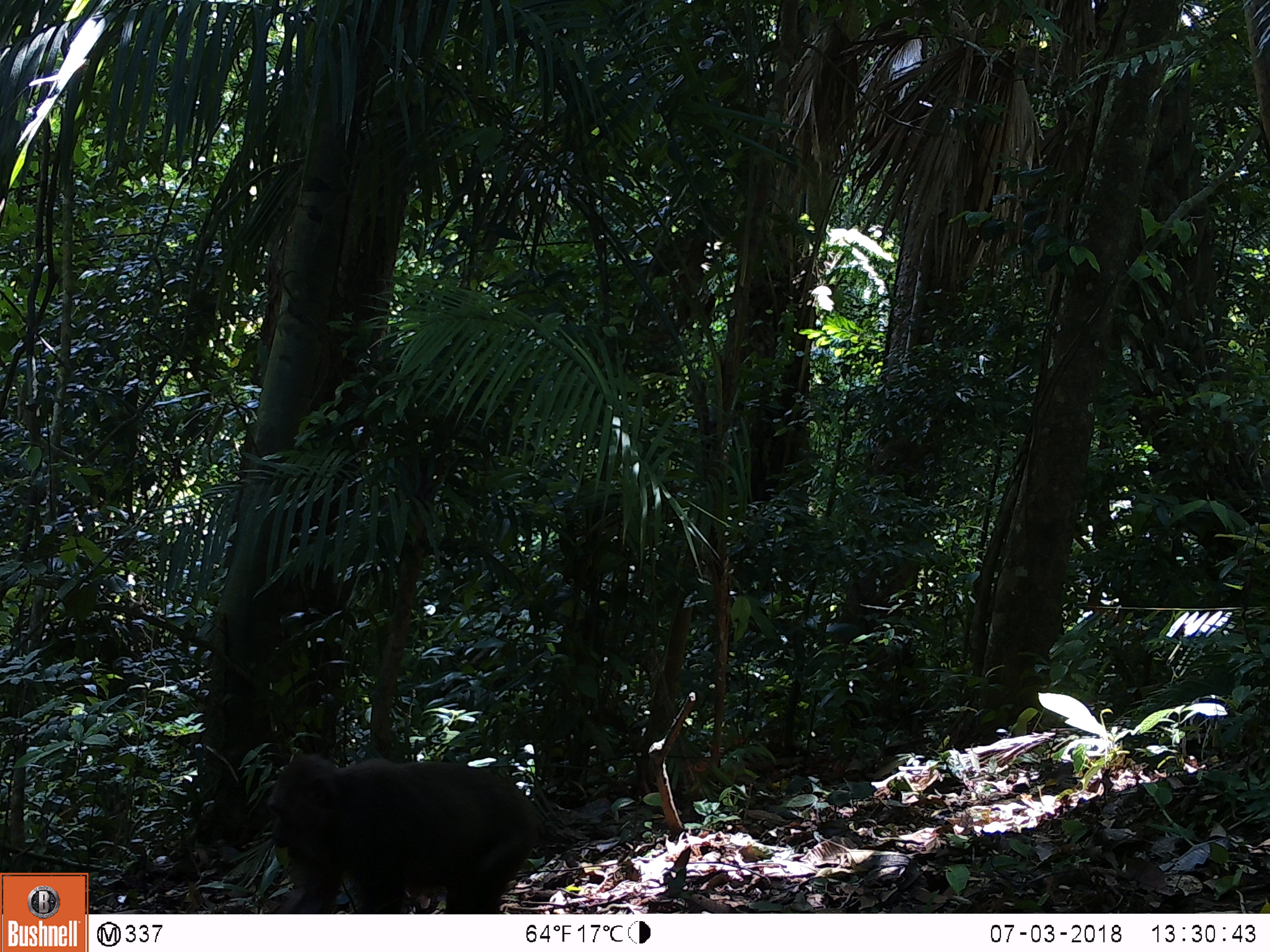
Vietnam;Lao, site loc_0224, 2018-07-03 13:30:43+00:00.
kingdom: Animalia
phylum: Chordata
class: Mammalia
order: Primates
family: Cercopithecidae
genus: Macaca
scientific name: Macaca arctoides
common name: stump-tailed macaque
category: stump tailed macaque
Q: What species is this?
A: Stump tailed macaque (stump-tailed macaque) (Macaca arctoides).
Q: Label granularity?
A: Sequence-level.